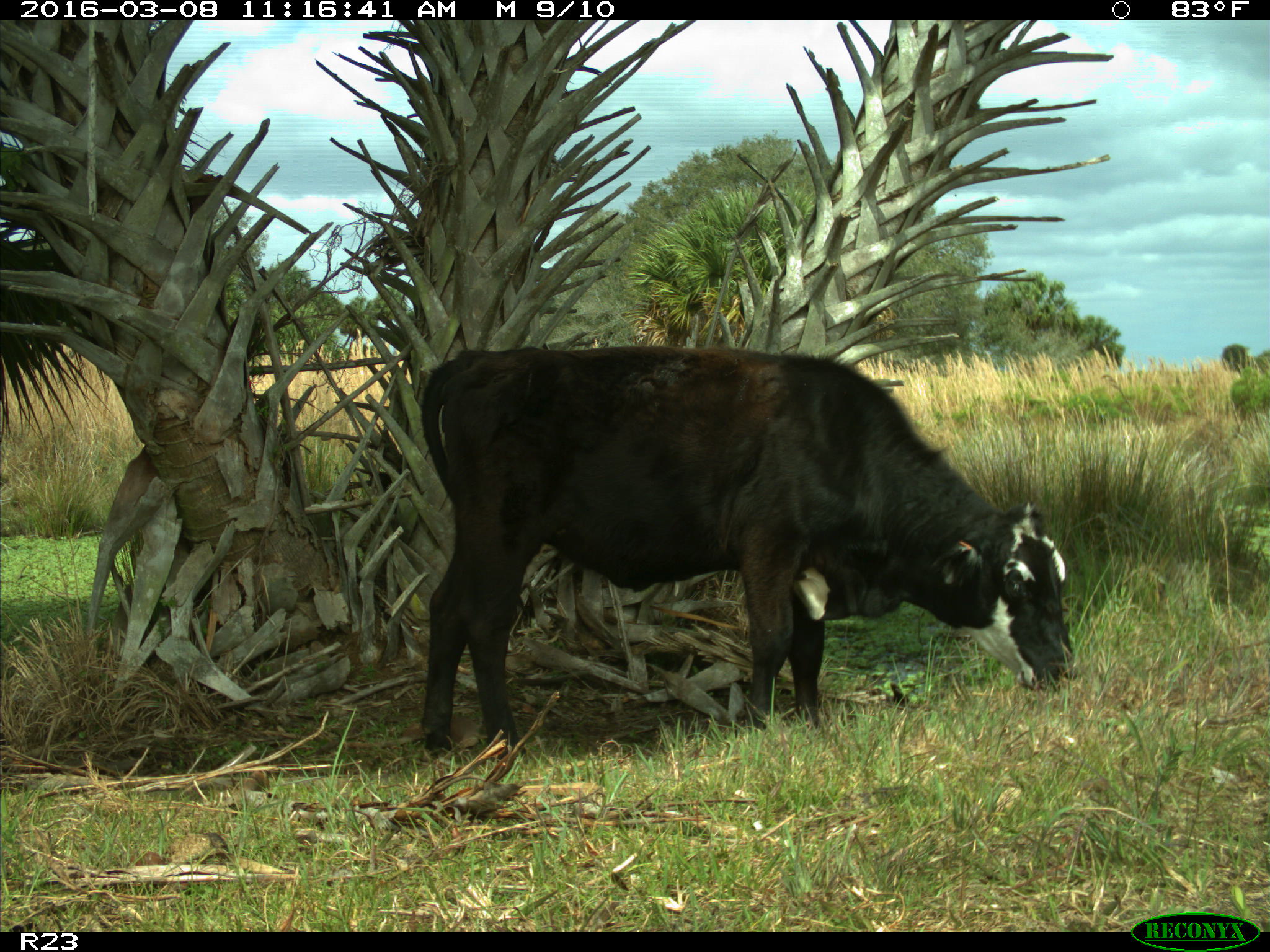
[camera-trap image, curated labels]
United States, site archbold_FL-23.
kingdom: Animalia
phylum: Chordata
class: Mammalia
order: Artiodactyla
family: Bovidae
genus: Bos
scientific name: Bos taurus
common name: domestic cow